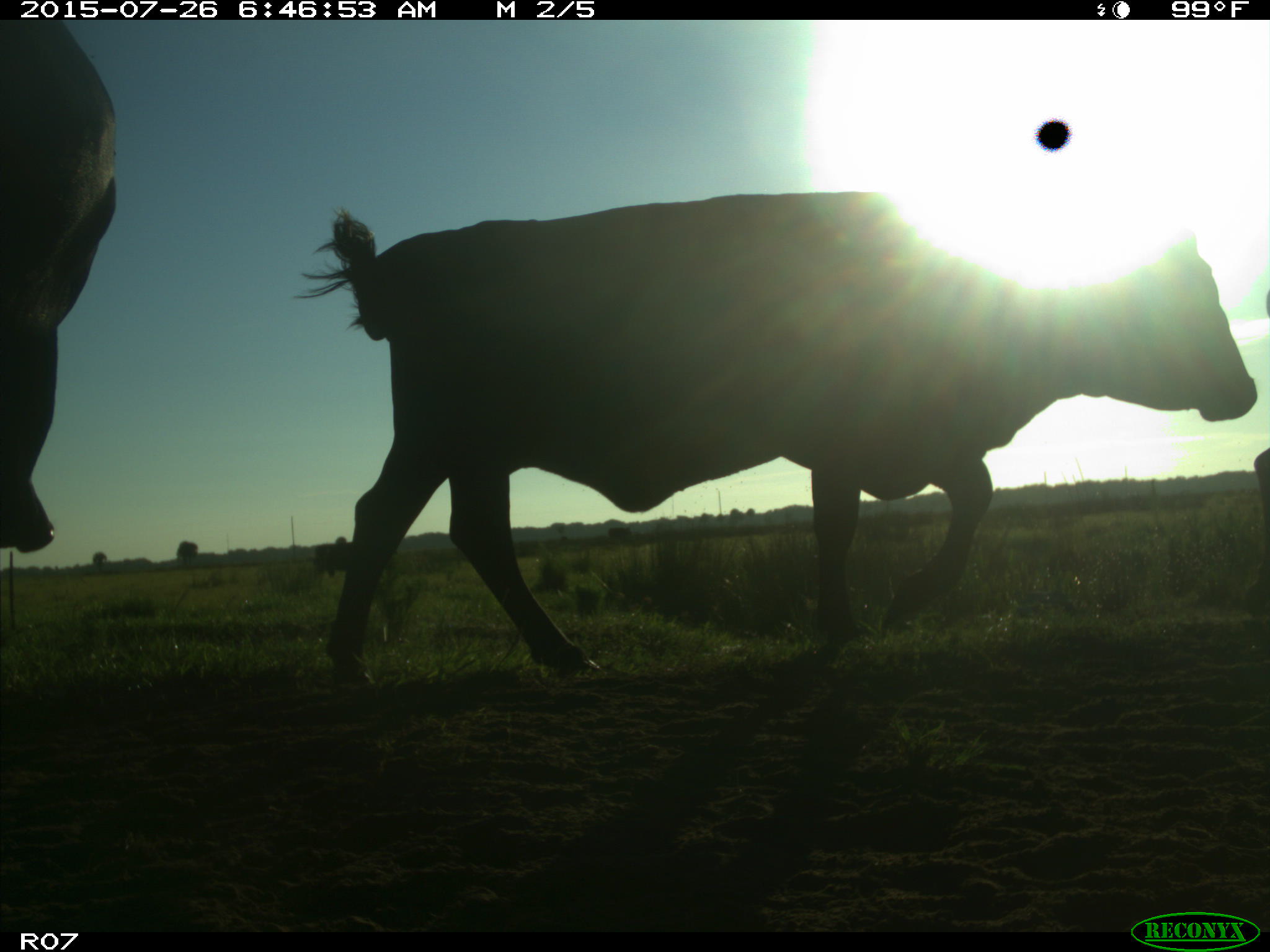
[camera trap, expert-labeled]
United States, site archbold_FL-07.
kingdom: Animalia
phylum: Chordata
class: Mammalia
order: Artiodactyla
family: Bovidae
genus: Bos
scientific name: Bos taurus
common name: domestic cow